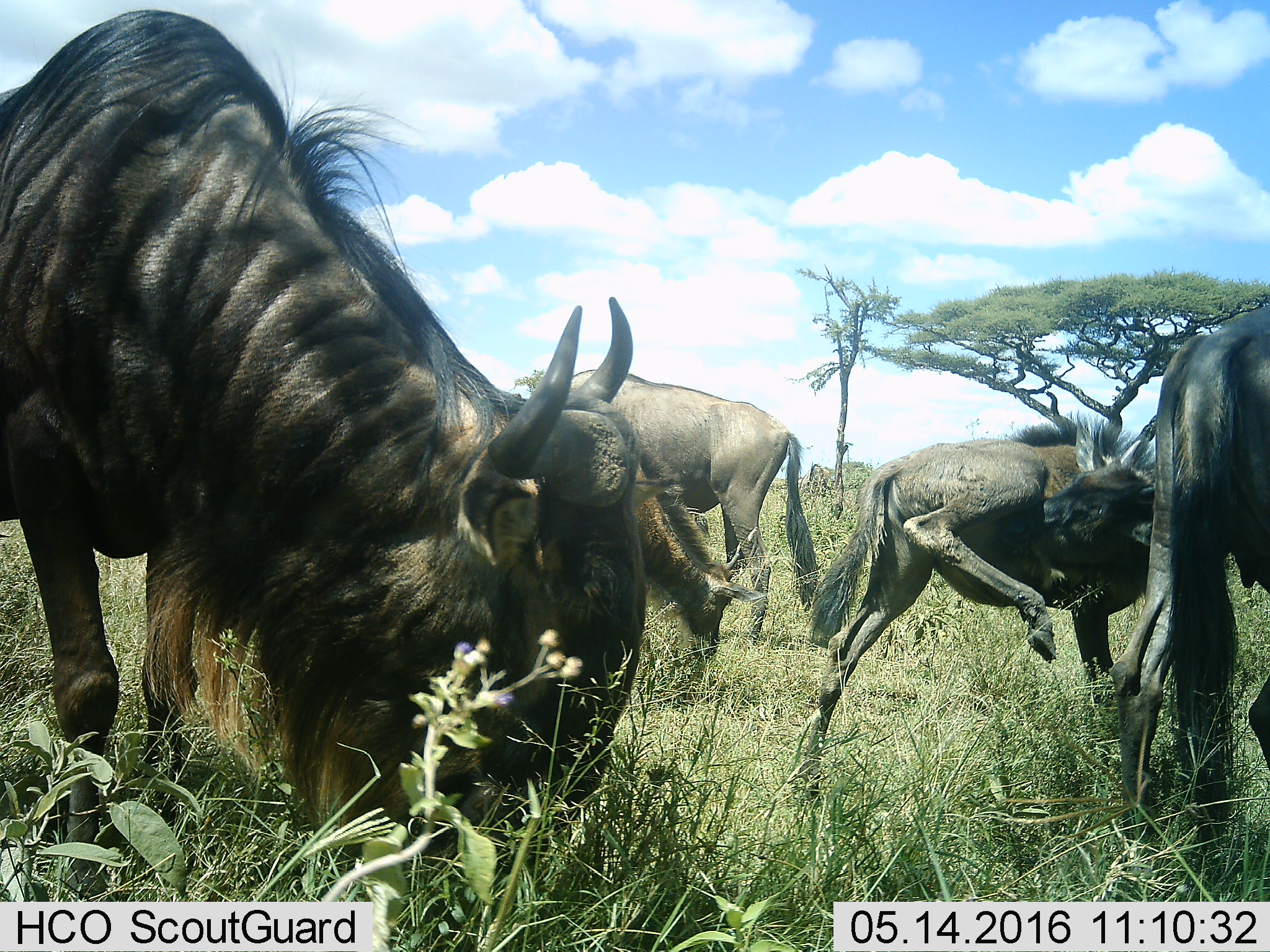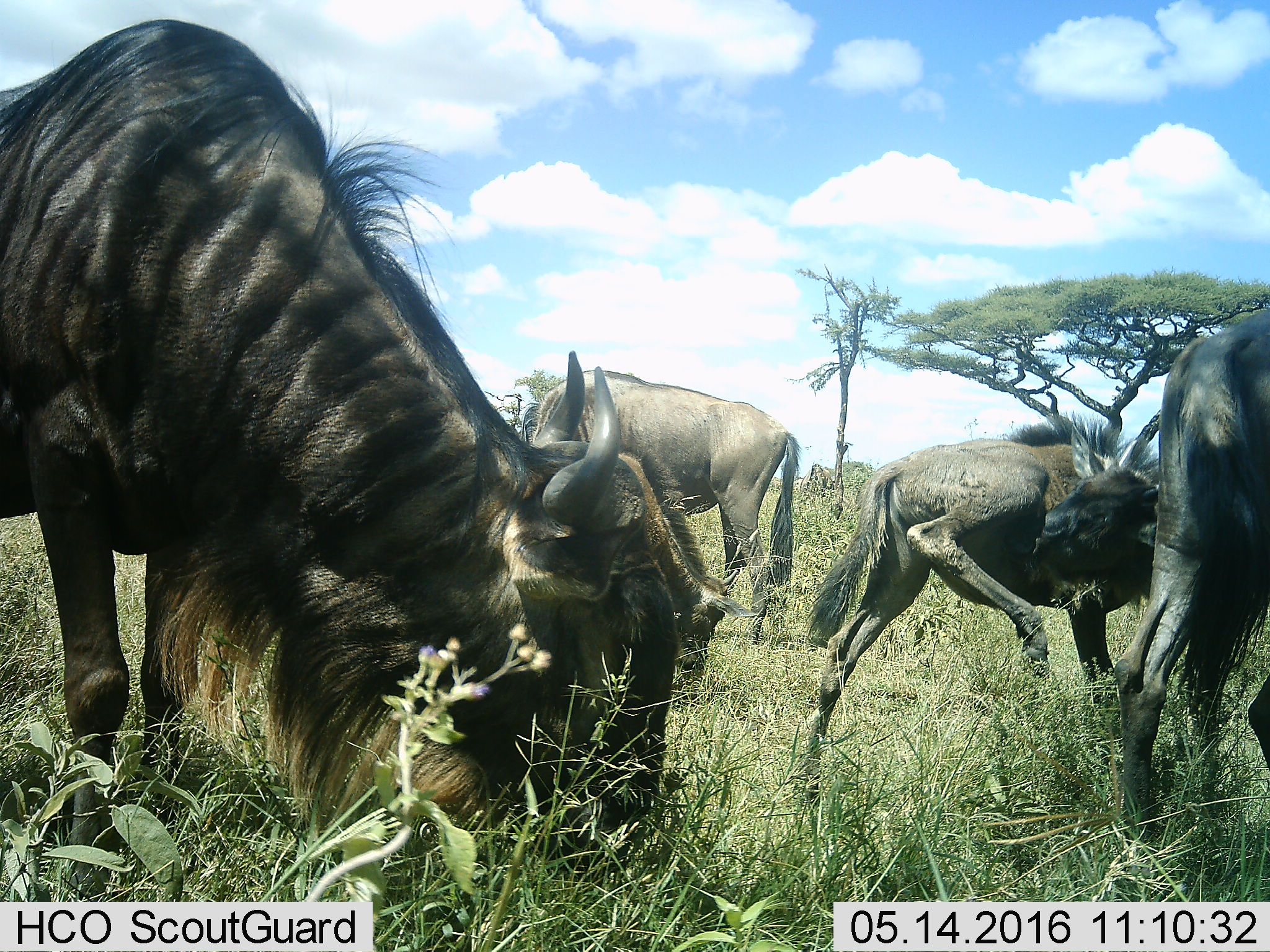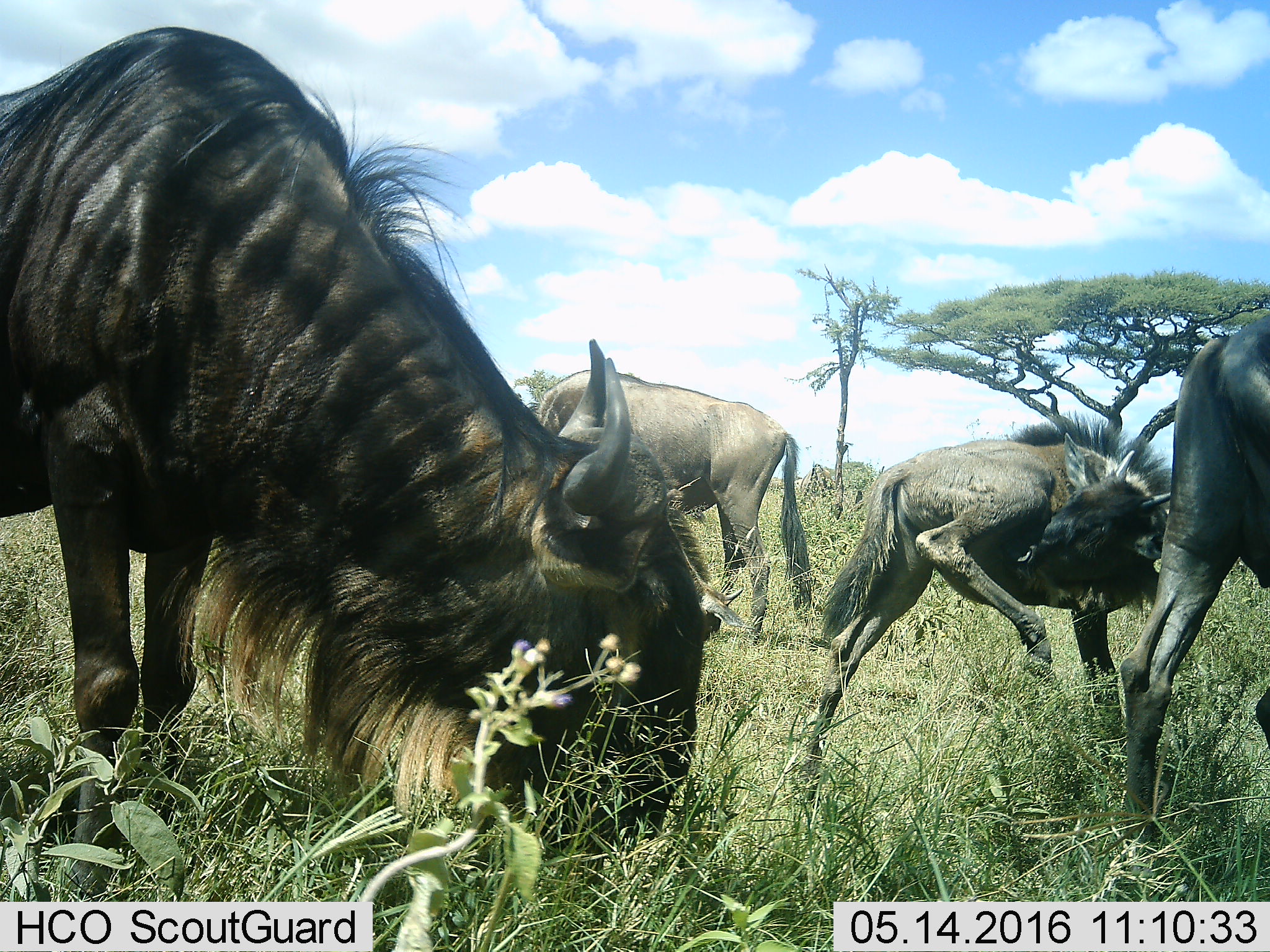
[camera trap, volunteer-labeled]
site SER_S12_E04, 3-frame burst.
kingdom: Animalia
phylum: Chordata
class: Mammalia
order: Artiodactyla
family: Bovidae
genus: Connochaetes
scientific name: Connochaetes taurinus taurinus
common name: blue wildebeest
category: wildebeestblue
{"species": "wildebeestblue (blue wildebeest) (Connochaetes taurinus taurinus)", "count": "5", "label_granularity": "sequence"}